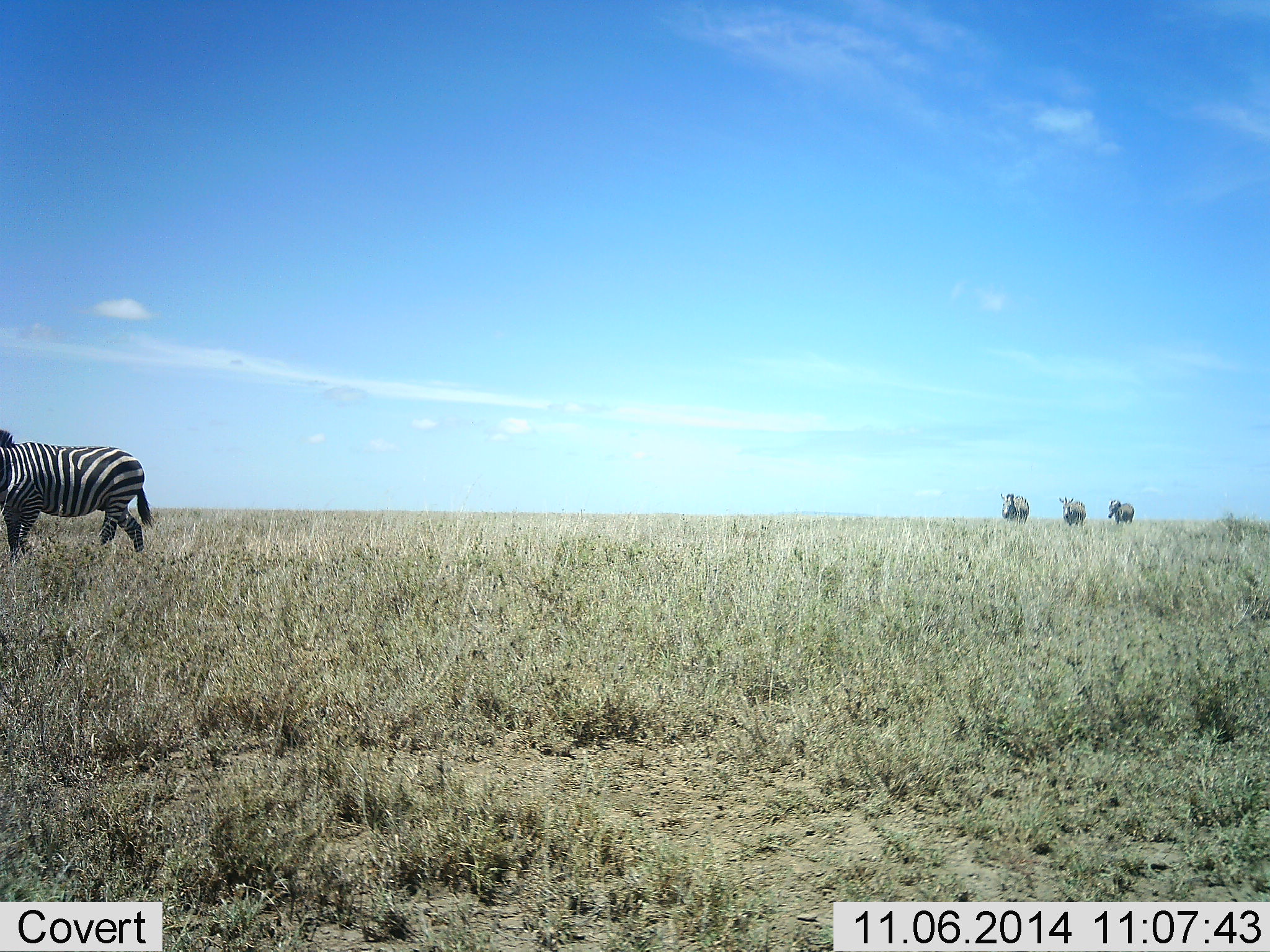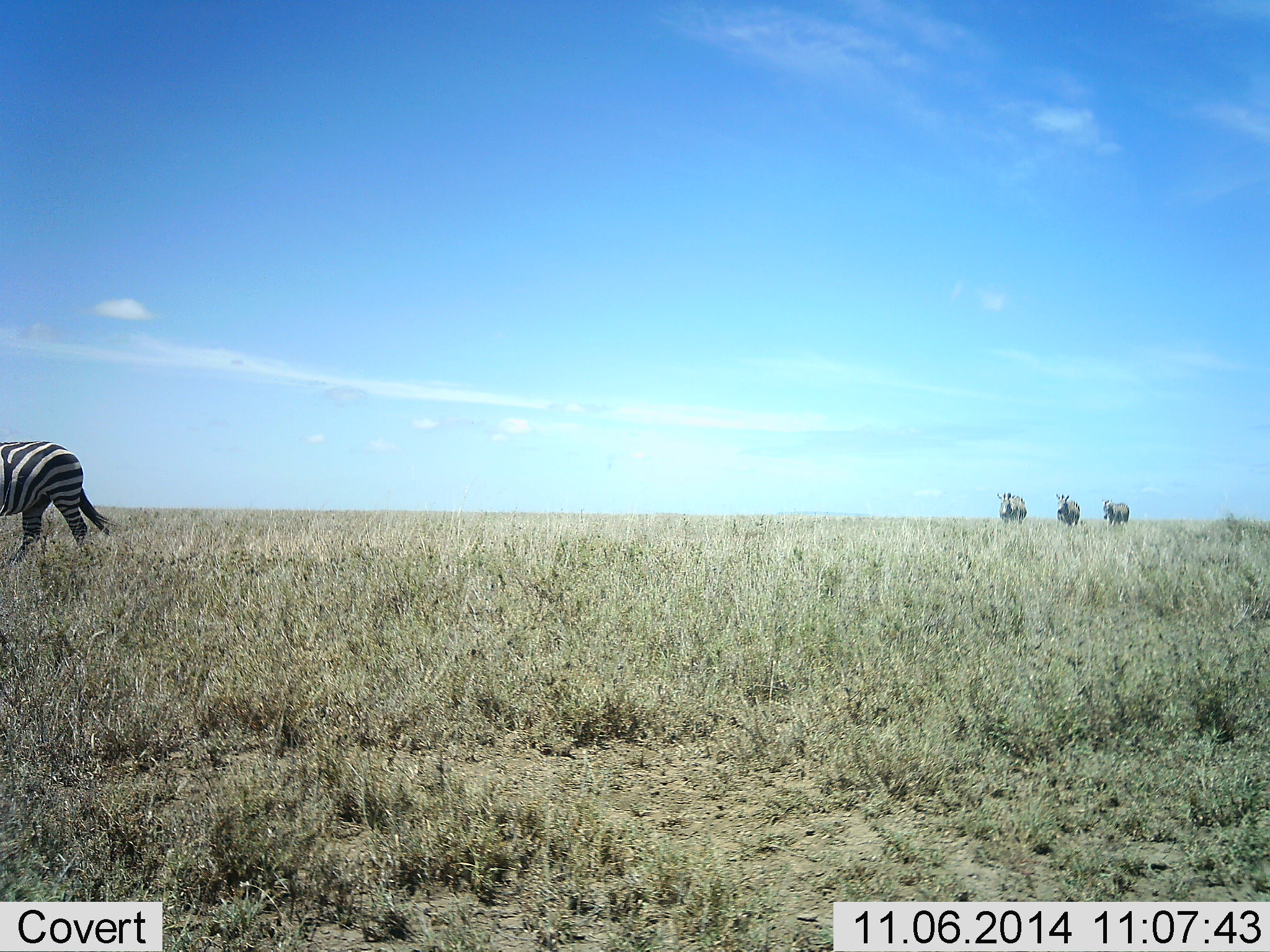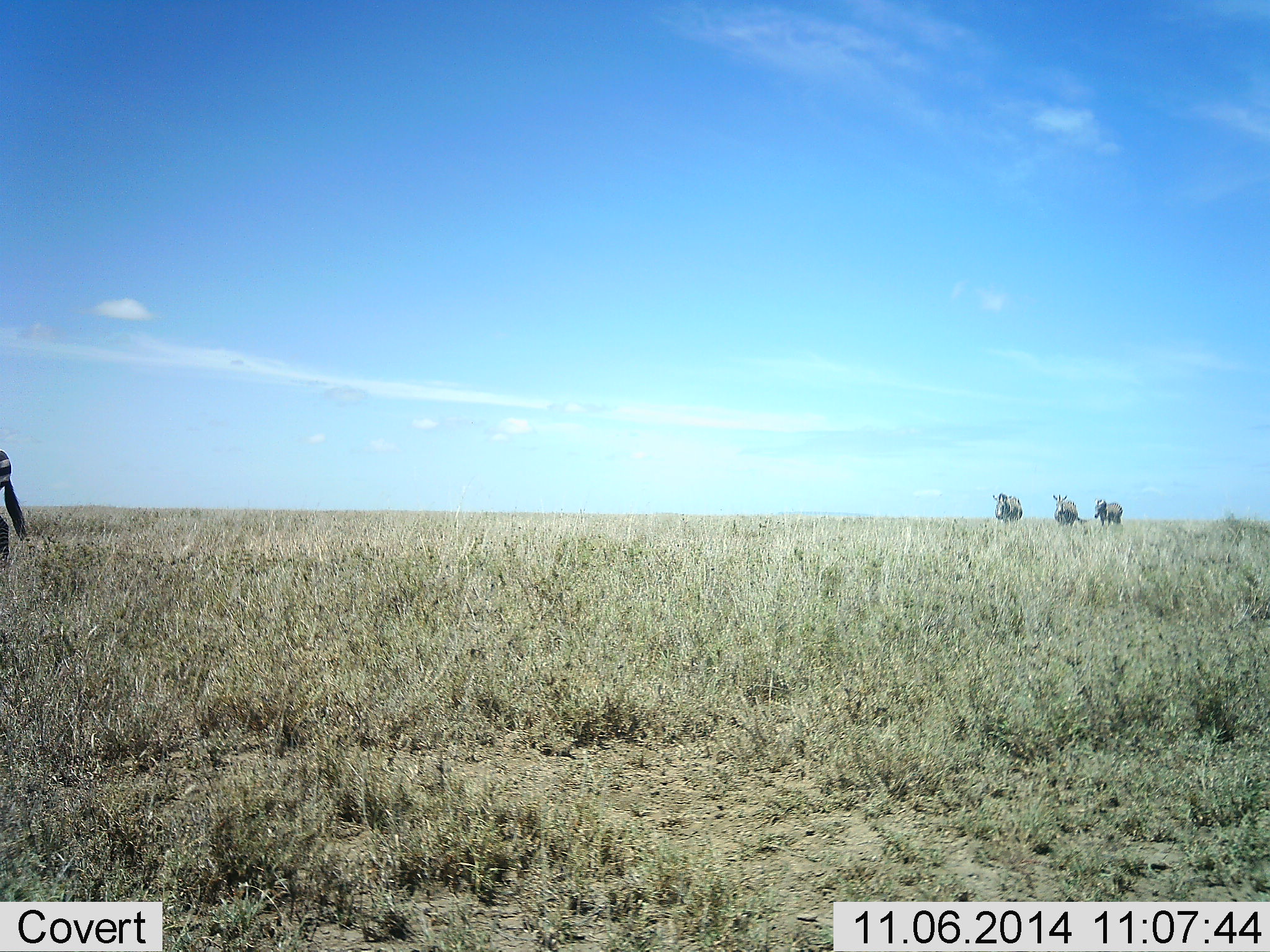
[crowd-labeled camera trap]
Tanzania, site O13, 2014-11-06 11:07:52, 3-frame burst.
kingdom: Animalia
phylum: Chordata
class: Mammalia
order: Perissodactyla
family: Equidae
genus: Equus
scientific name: Equus quagga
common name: plains zebra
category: zebra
Zebra (plains zebra) (Equus quagga), count 4. Behavior (volunteer vote fractions): standing 0%, resting 0%, moving 100%, interacting 0%. Young present (vote fraction): 0%. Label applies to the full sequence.